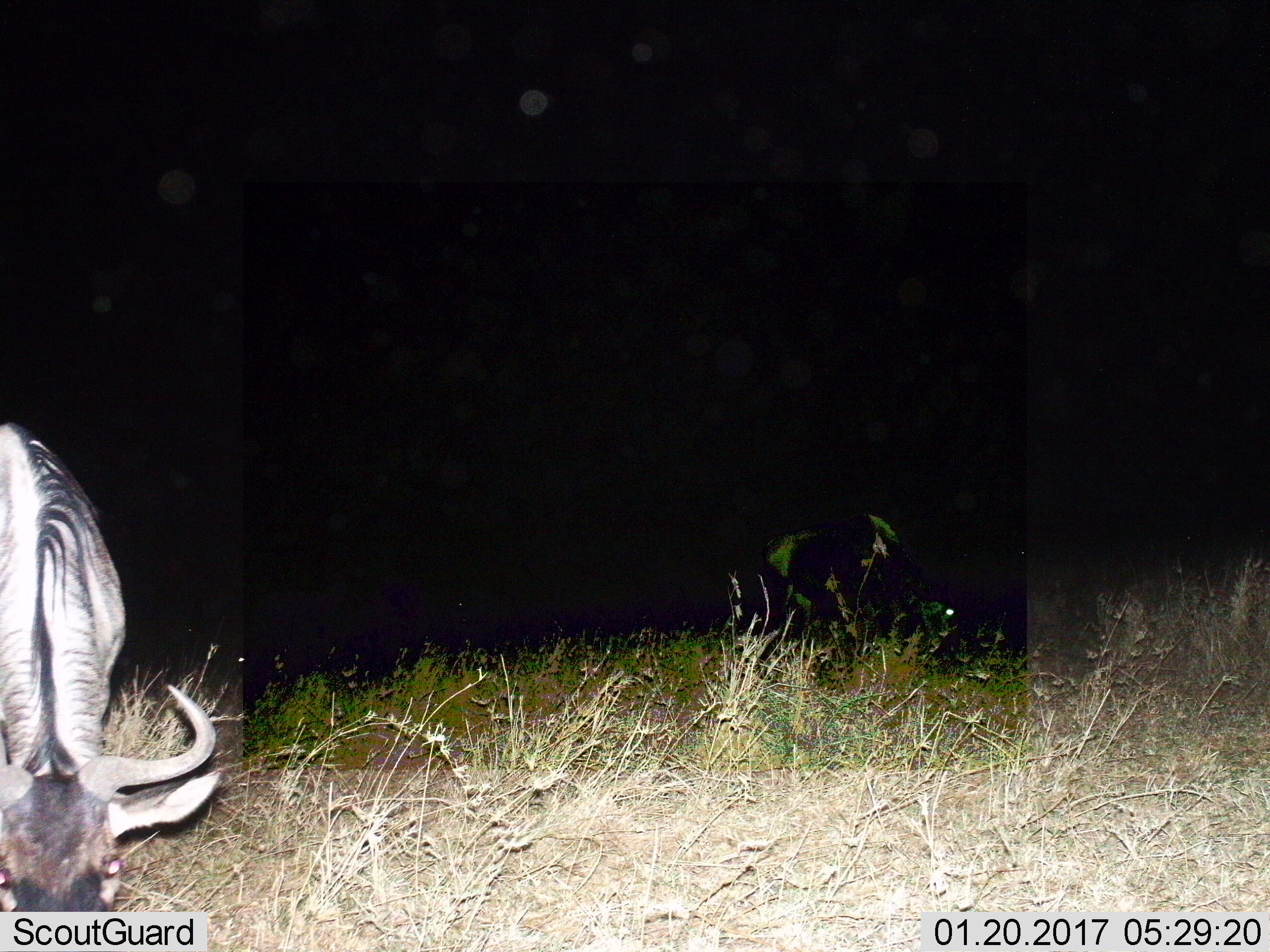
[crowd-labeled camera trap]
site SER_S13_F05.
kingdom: Animalia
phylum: Chordata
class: Mammalia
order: Artiodactyla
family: Bovidae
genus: Connochaetes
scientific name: Connochaetes taurinus taurinus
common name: blue wildebeest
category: wildebeestblue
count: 1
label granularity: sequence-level